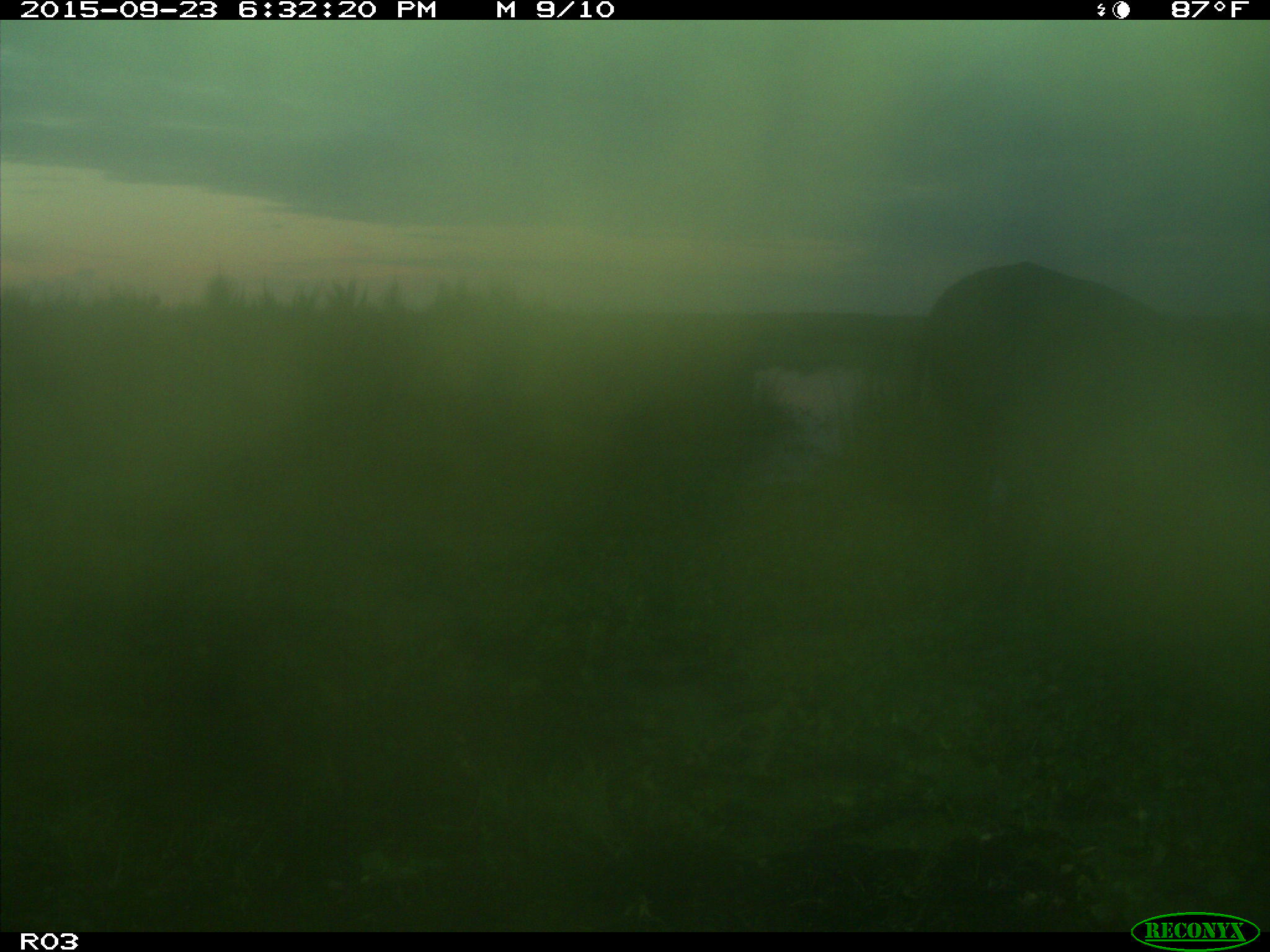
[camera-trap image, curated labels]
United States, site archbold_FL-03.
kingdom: Animalia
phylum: Chordata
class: Mammalia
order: Artiodactyla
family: Bovidae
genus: Bos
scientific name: Bos taurus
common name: domestic cow